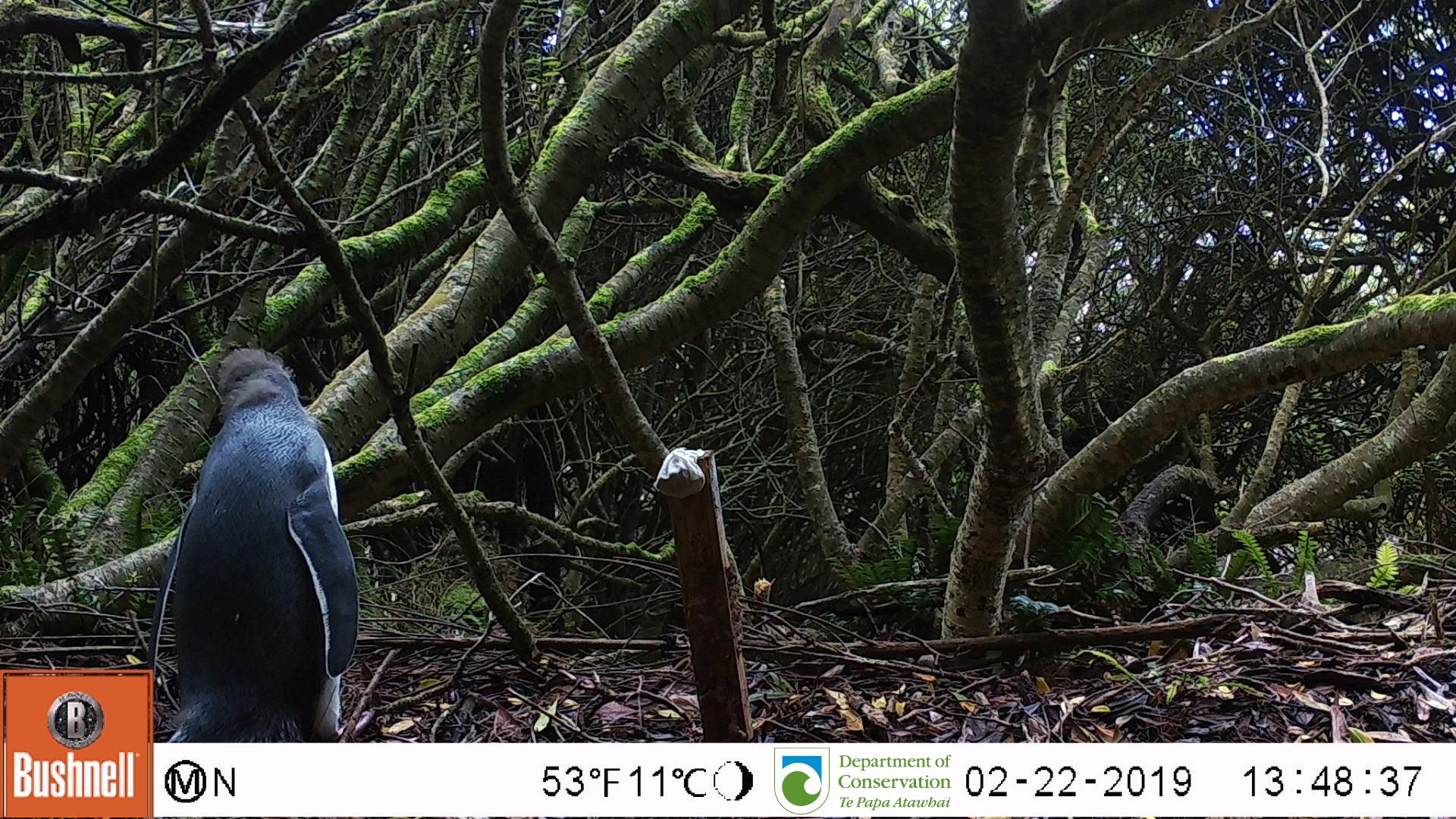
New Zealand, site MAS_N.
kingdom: Animalia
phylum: Chordata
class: Aves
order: Sphenisciformes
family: Spheniscidae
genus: Megadyptes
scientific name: Megadyptes antipodes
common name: yellow-eyed penguin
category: yellow eyed penguin